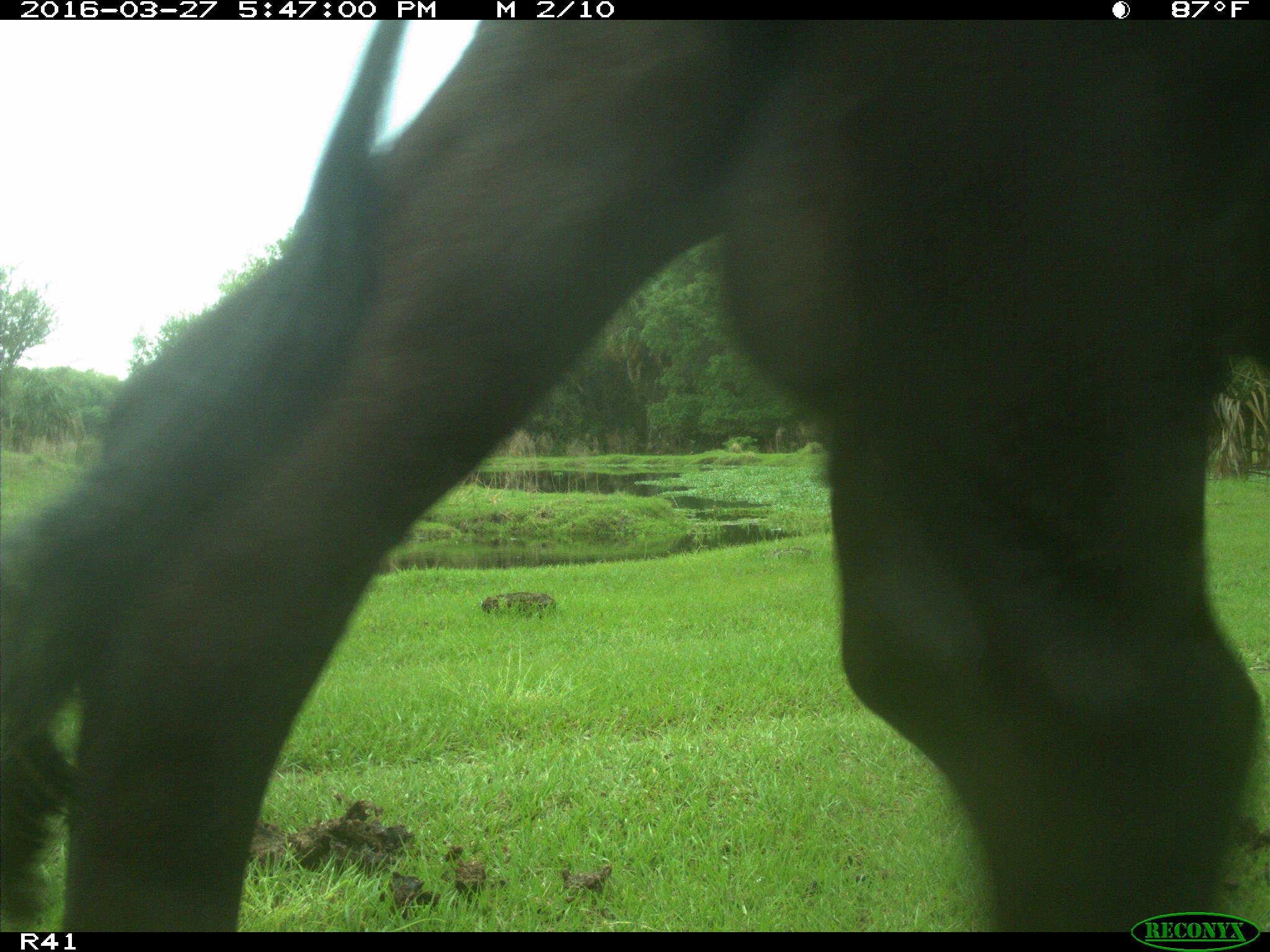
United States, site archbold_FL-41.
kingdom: Animalia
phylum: Chordata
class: Mammalia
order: Artiodactyla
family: Bovidae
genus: Bos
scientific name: Bos taurus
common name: domestic cow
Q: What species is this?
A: Bos taurus (domestic cow).